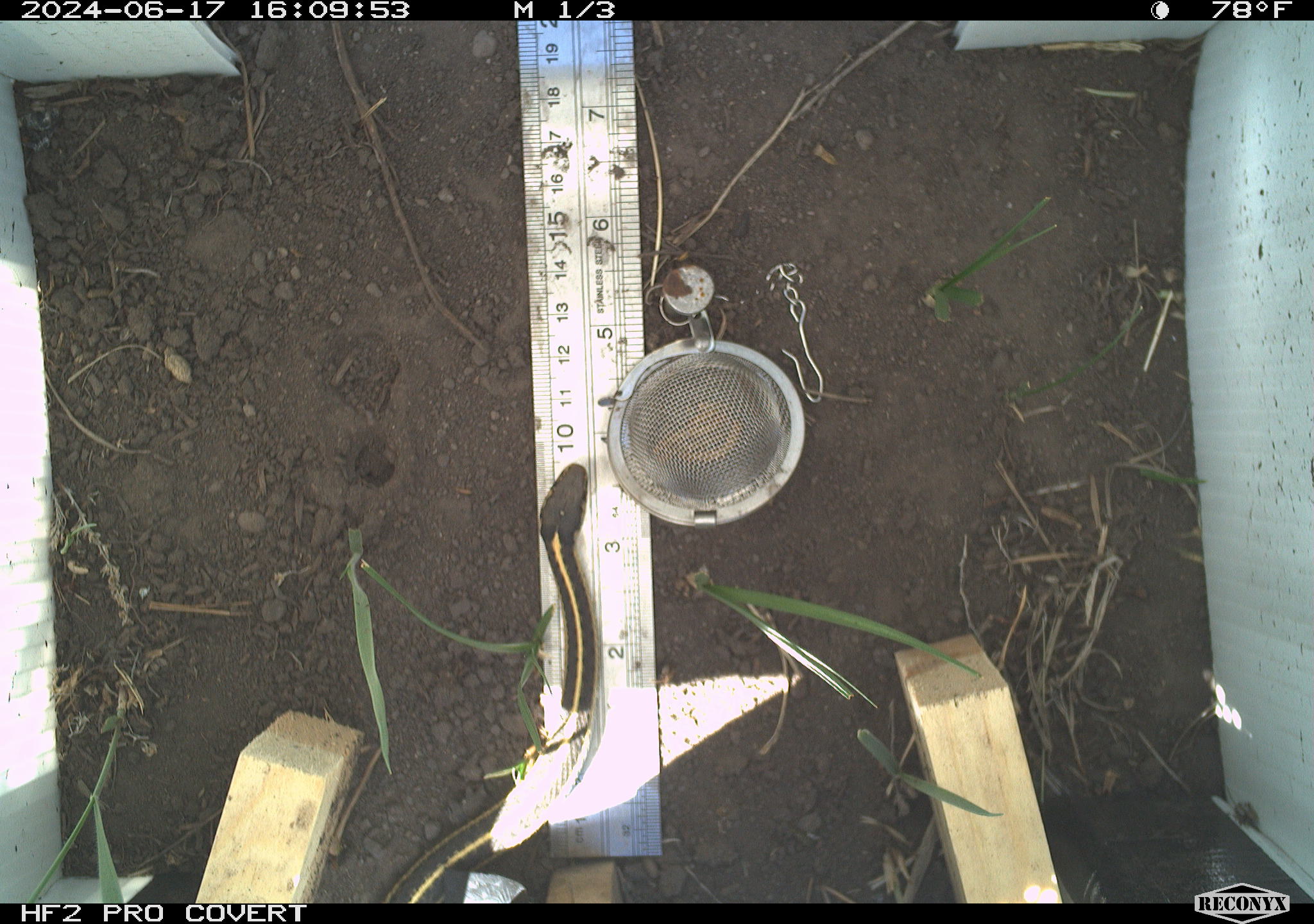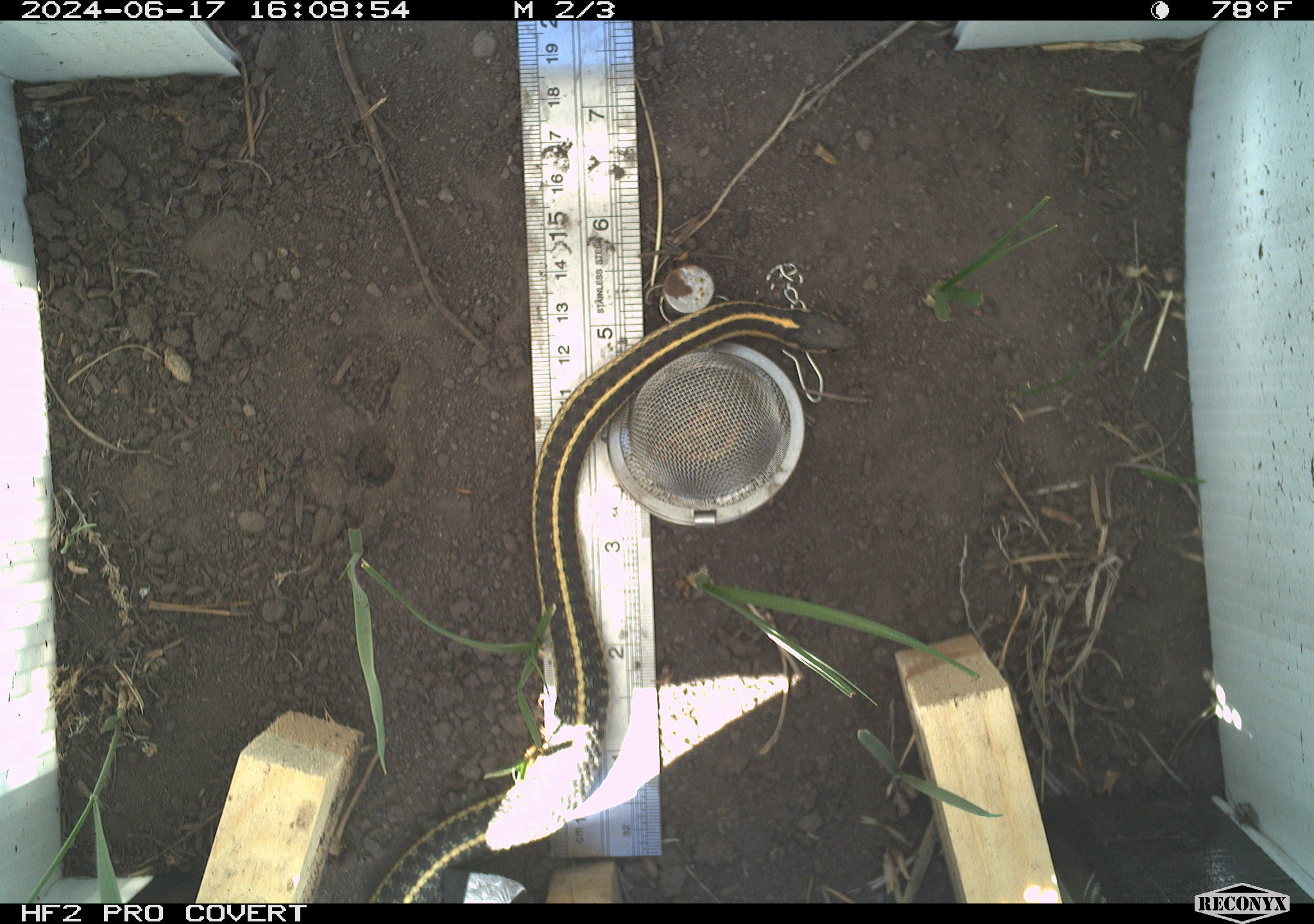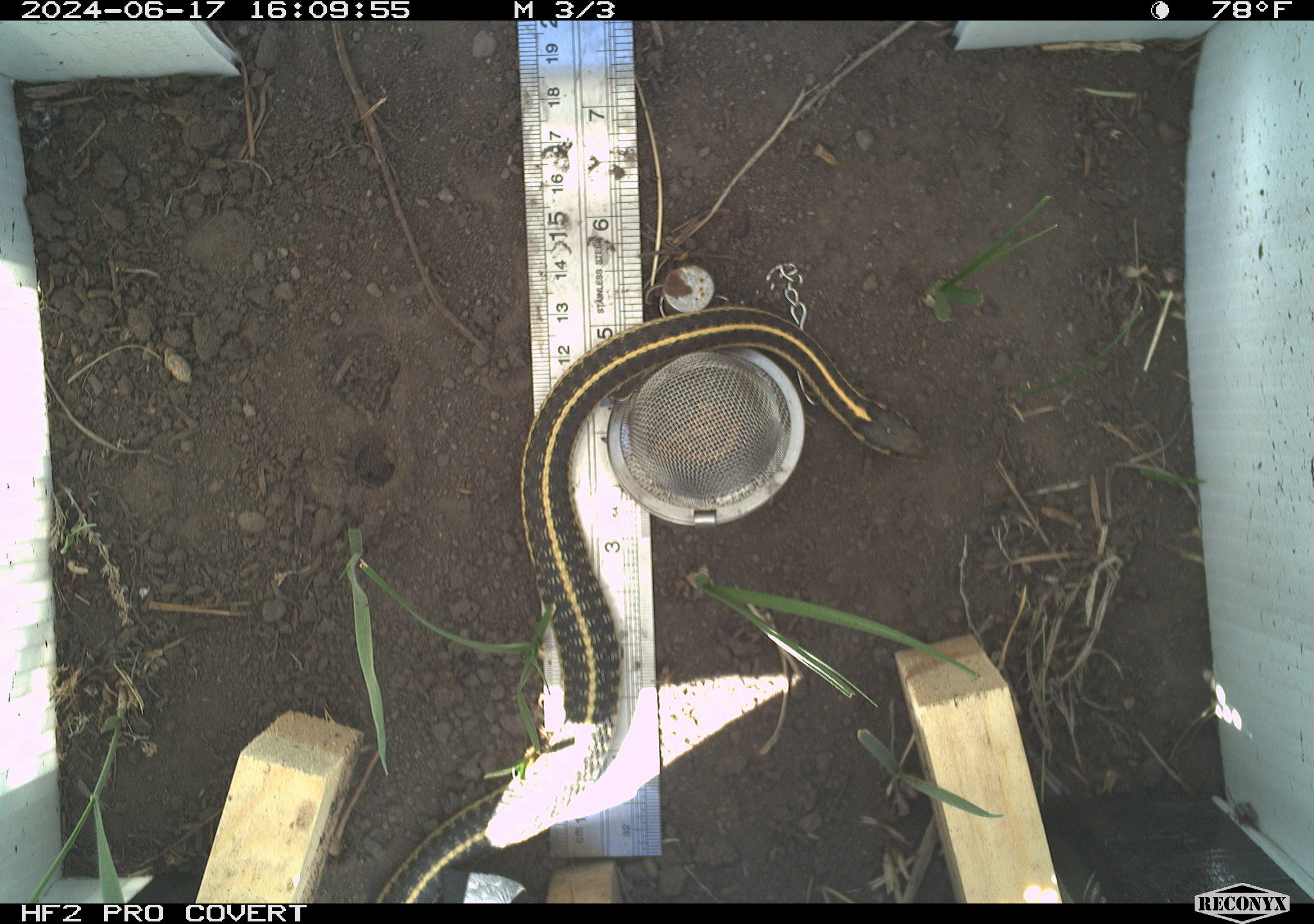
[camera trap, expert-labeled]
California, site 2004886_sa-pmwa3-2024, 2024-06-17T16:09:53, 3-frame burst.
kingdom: Animalia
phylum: Chordata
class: Reptilia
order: Squamata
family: Colubridae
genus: Thamnophis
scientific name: Thamnophis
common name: american gartersnakes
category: thamnophis species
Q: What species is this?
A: Thamnophis species (american gartersnakes) (Thamnophis).